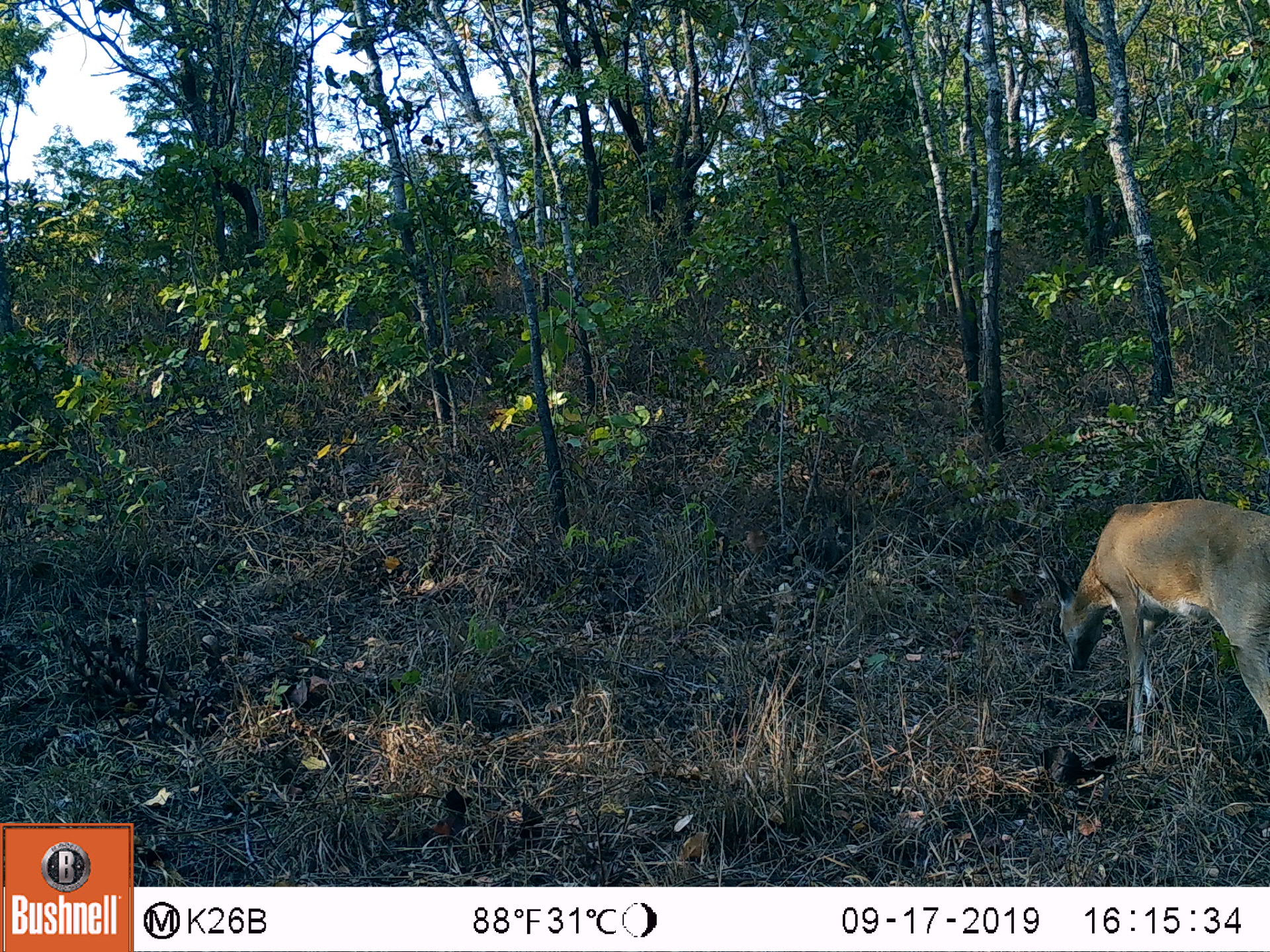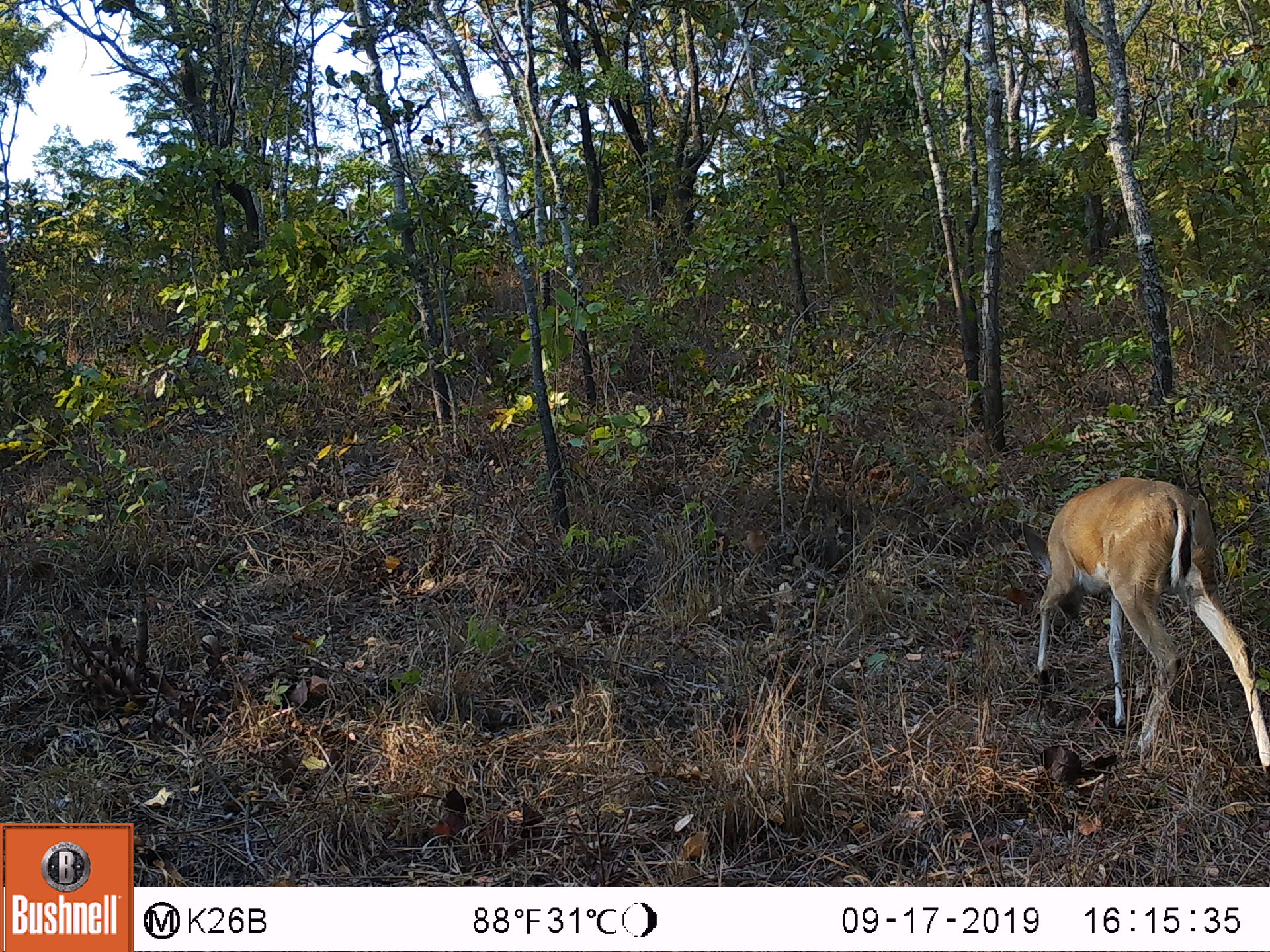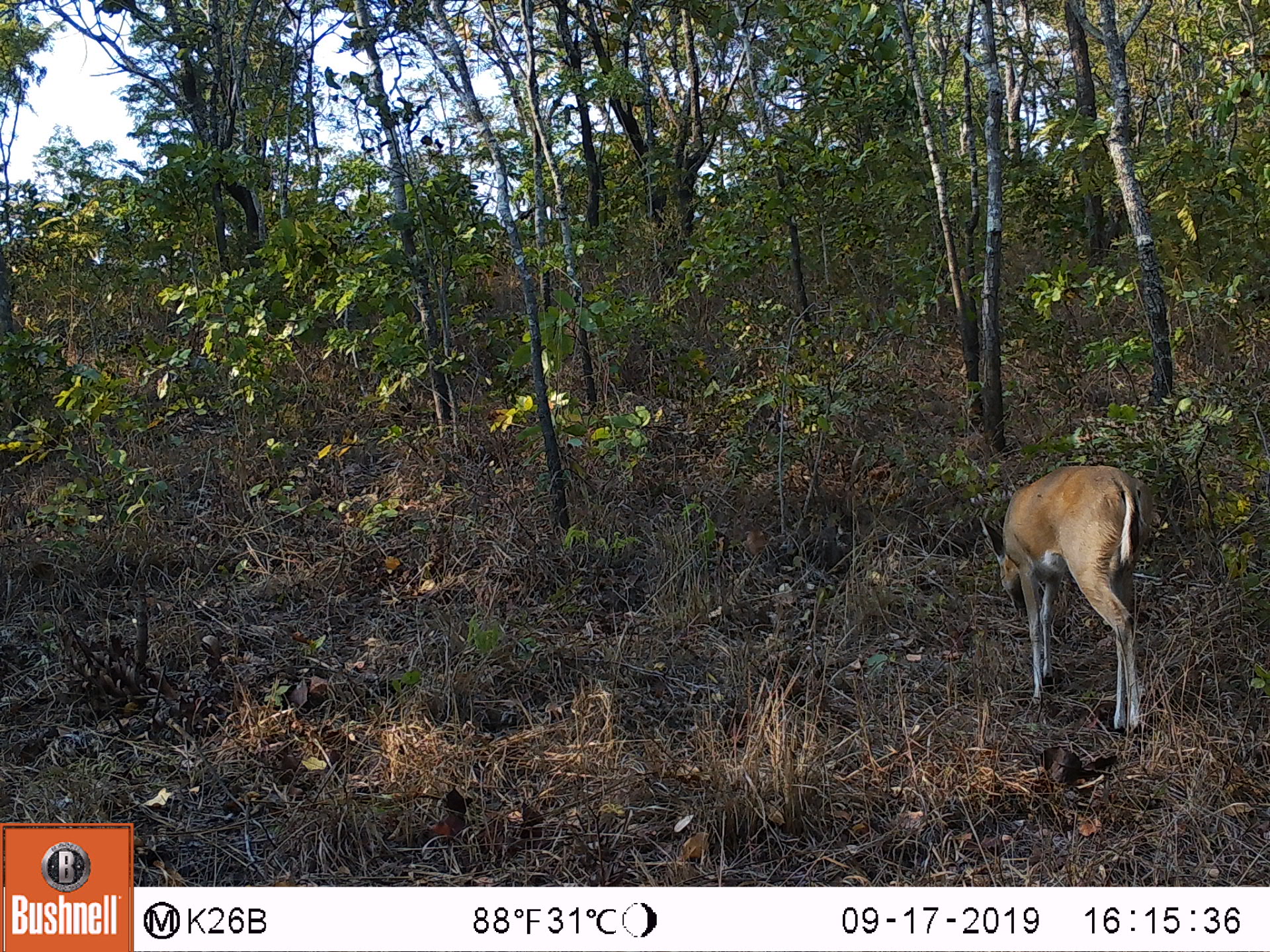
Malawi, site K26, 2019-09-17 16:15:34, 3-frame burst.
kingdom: Animalia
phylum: Chordata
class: Mammalia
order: Artiodactyla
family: Bovidae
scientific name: Antilopinae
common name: small antelope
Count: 1.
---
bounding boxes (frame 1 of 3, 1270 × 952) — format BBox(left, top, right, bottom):
small antelope: BBox(1055, 497, 1264, 753)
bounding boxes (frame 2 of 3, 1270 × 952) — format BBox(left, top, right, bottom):
small antelope: BBox(1017, 476, 1264, 772)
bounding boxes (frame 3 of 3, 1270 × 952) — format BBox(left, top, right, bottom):
small antelope: BBox(974, 464, 1150, 733)